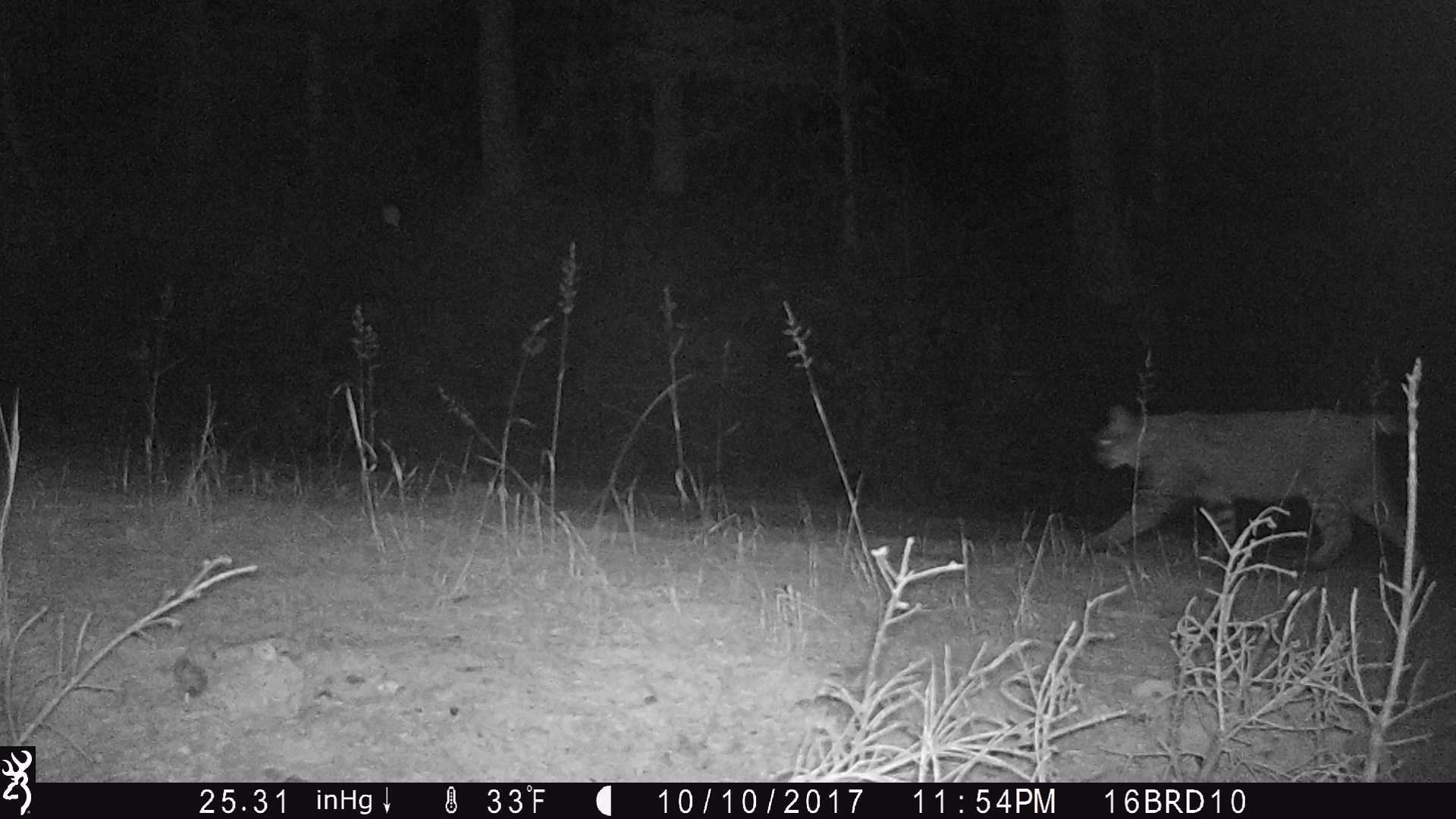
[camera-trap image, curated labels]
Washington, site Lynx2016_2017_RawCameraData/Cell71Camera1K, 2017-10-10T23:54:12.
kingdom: Animalia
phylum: Chordata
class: Mammalia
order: Carnivora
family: Felidae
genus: Lynx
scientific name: Lynx rufus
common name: bobcat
Lynx rufus (bobcat). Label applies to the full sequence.